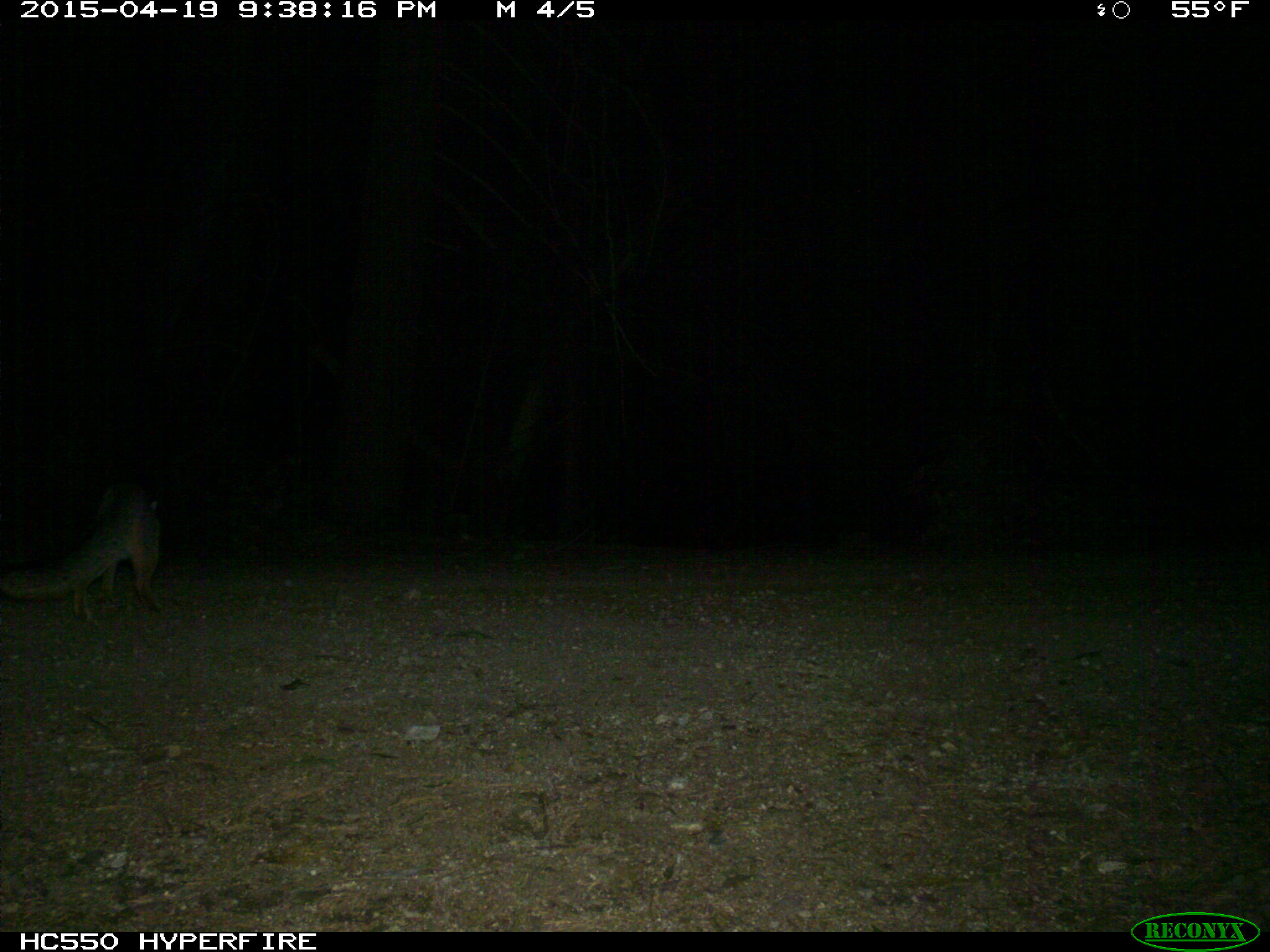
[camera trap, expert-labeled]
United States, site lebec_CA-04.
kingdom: Animalia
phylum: Chordata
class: Mammalia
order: Carnivora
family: Canidae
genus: Urocyon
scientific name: Urocyon cinereoargenteus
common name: gray fox